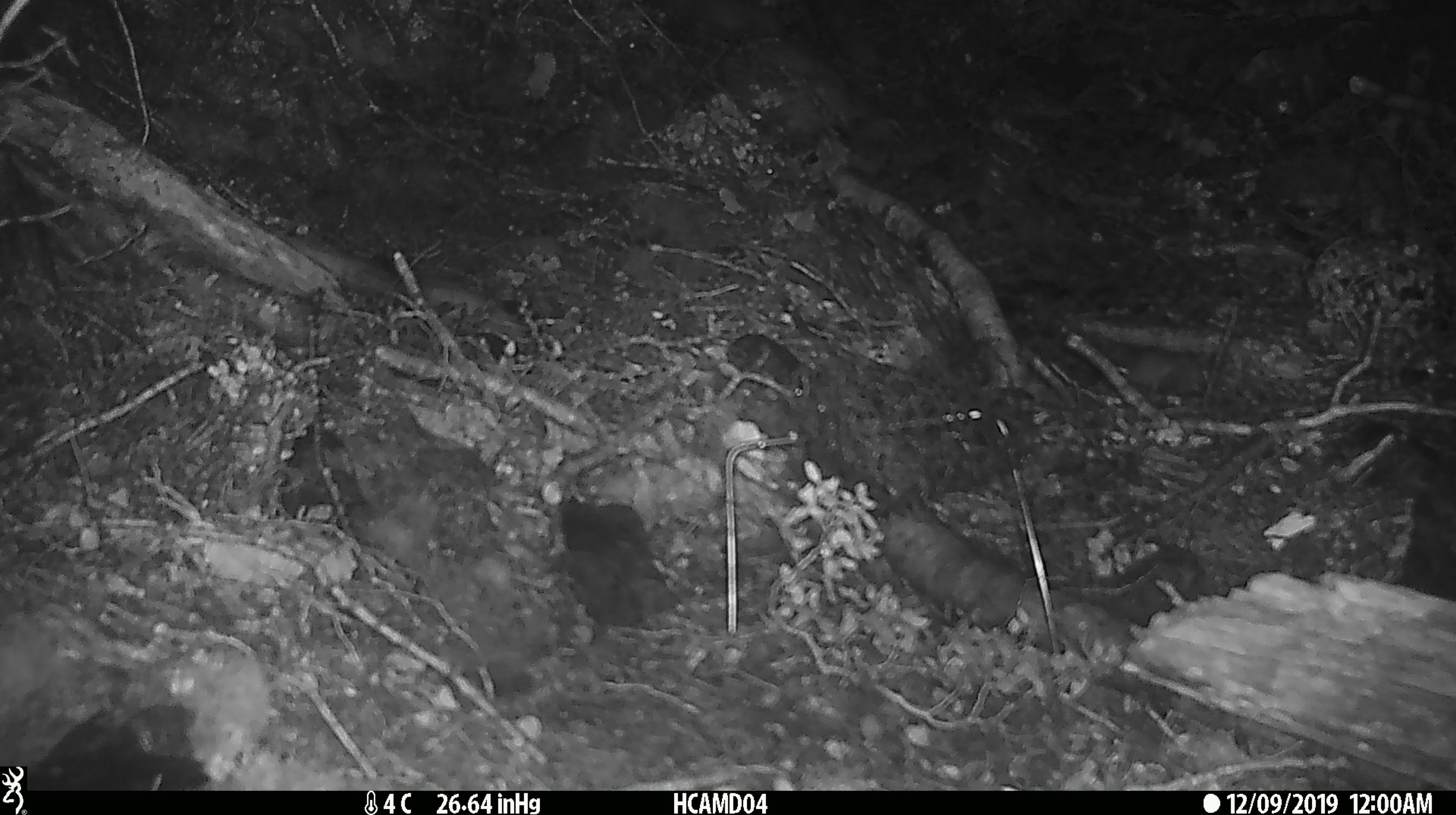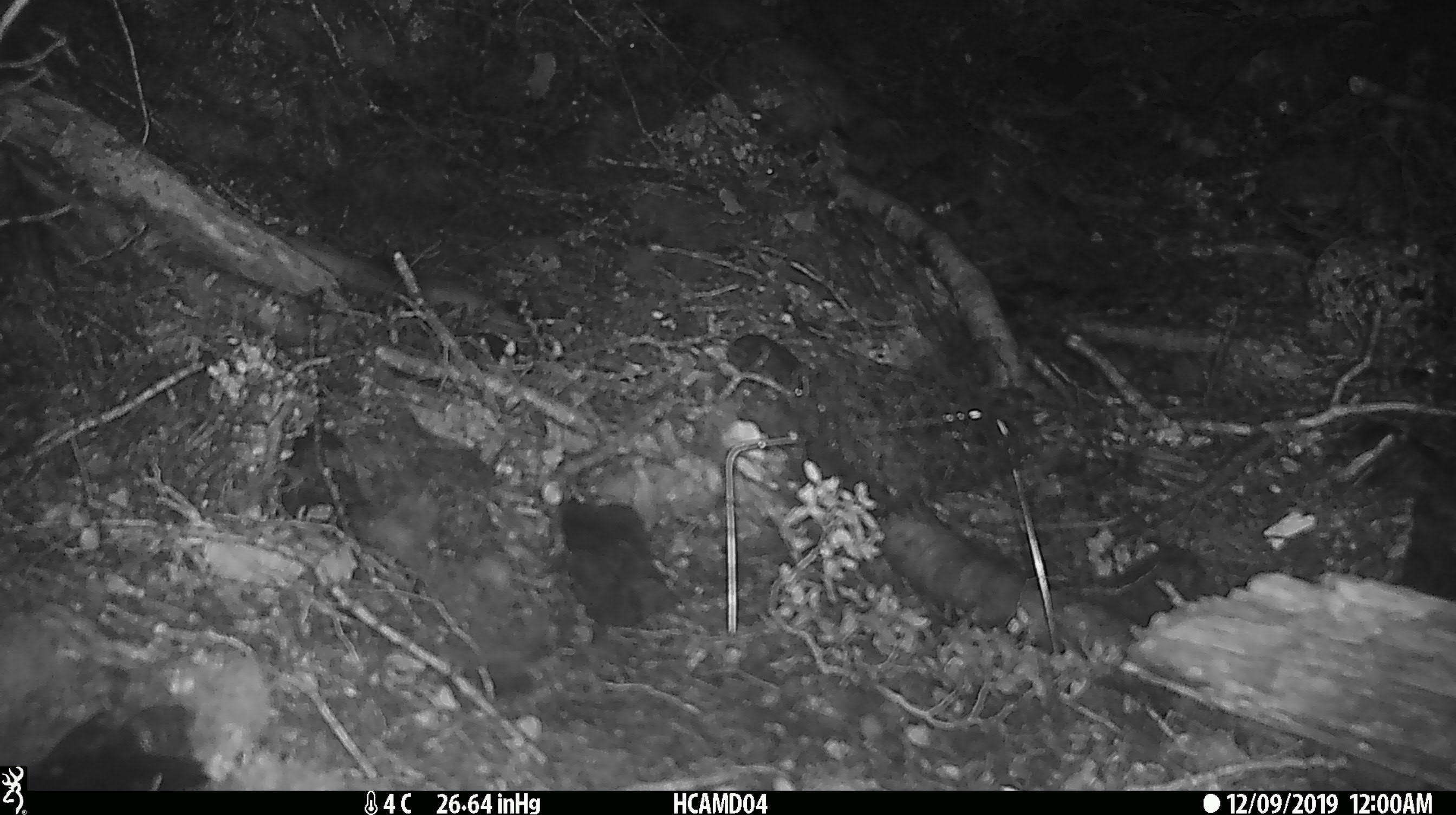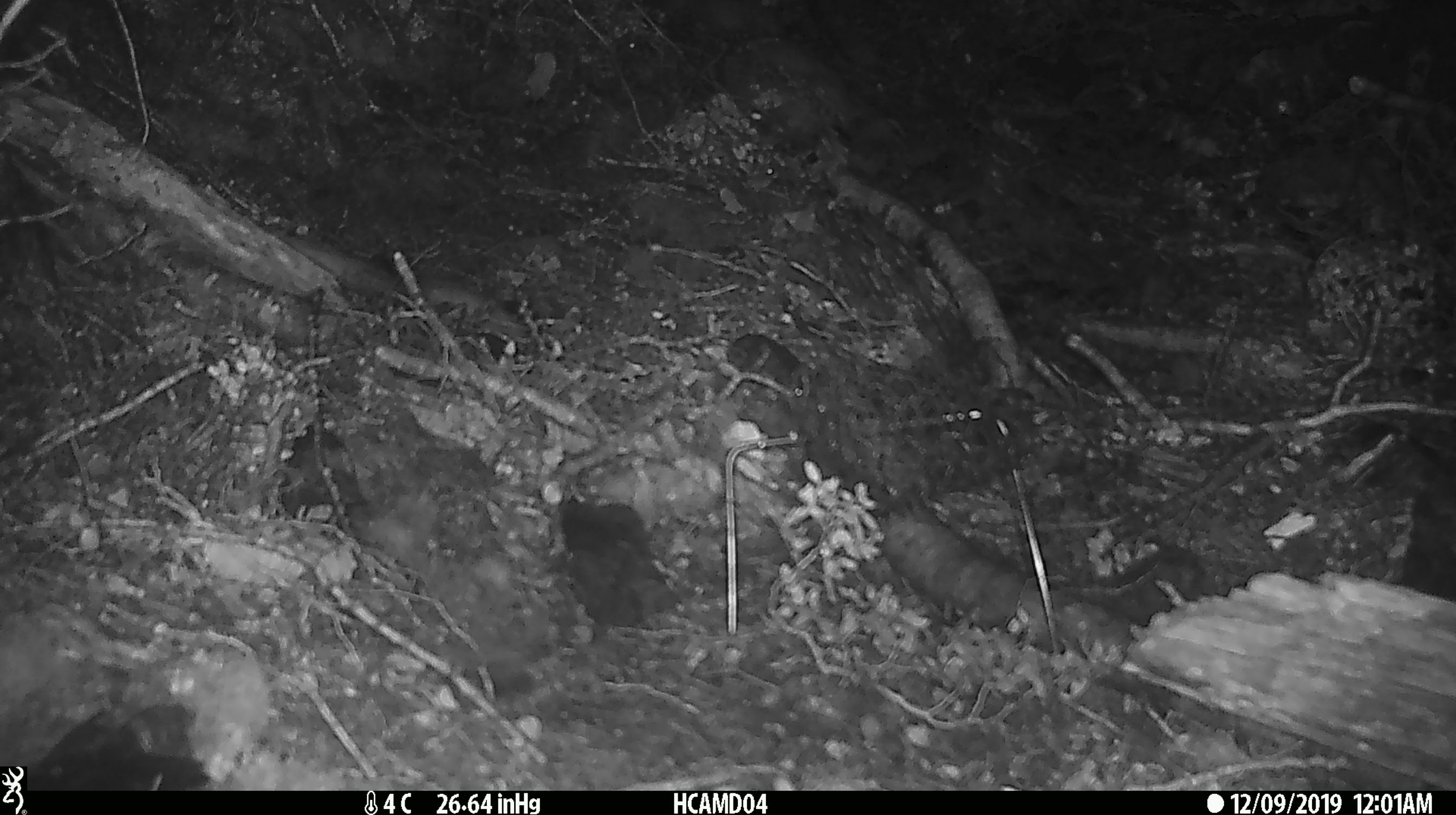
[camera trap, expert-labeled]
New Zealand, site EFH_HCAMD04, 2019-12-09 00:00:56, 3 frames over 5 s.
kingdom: Animalia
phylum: Chordata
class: Mammalia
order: Rodentia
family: Muridae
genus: Mus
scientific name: Mus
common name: mouse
Mouse (Mus).